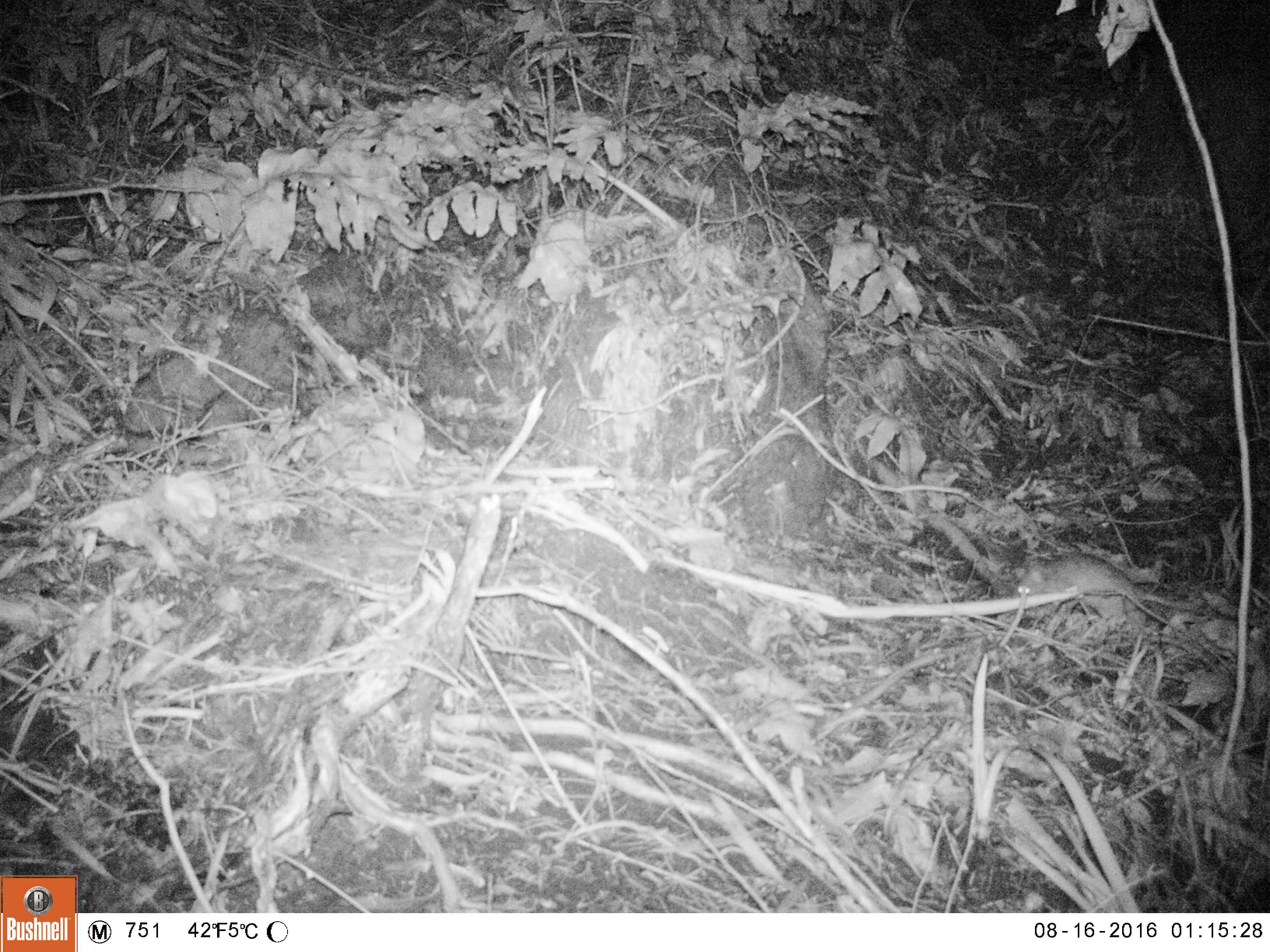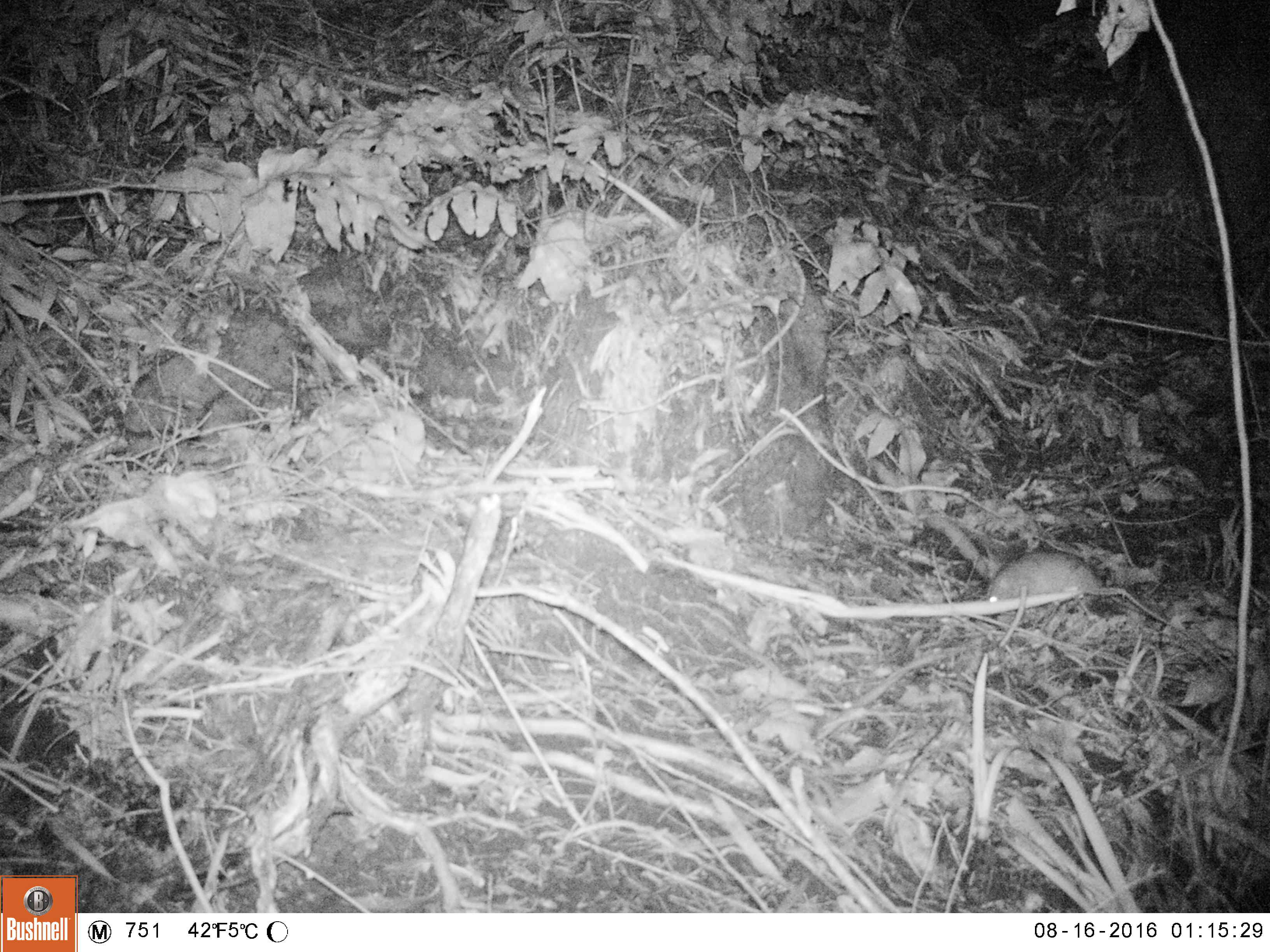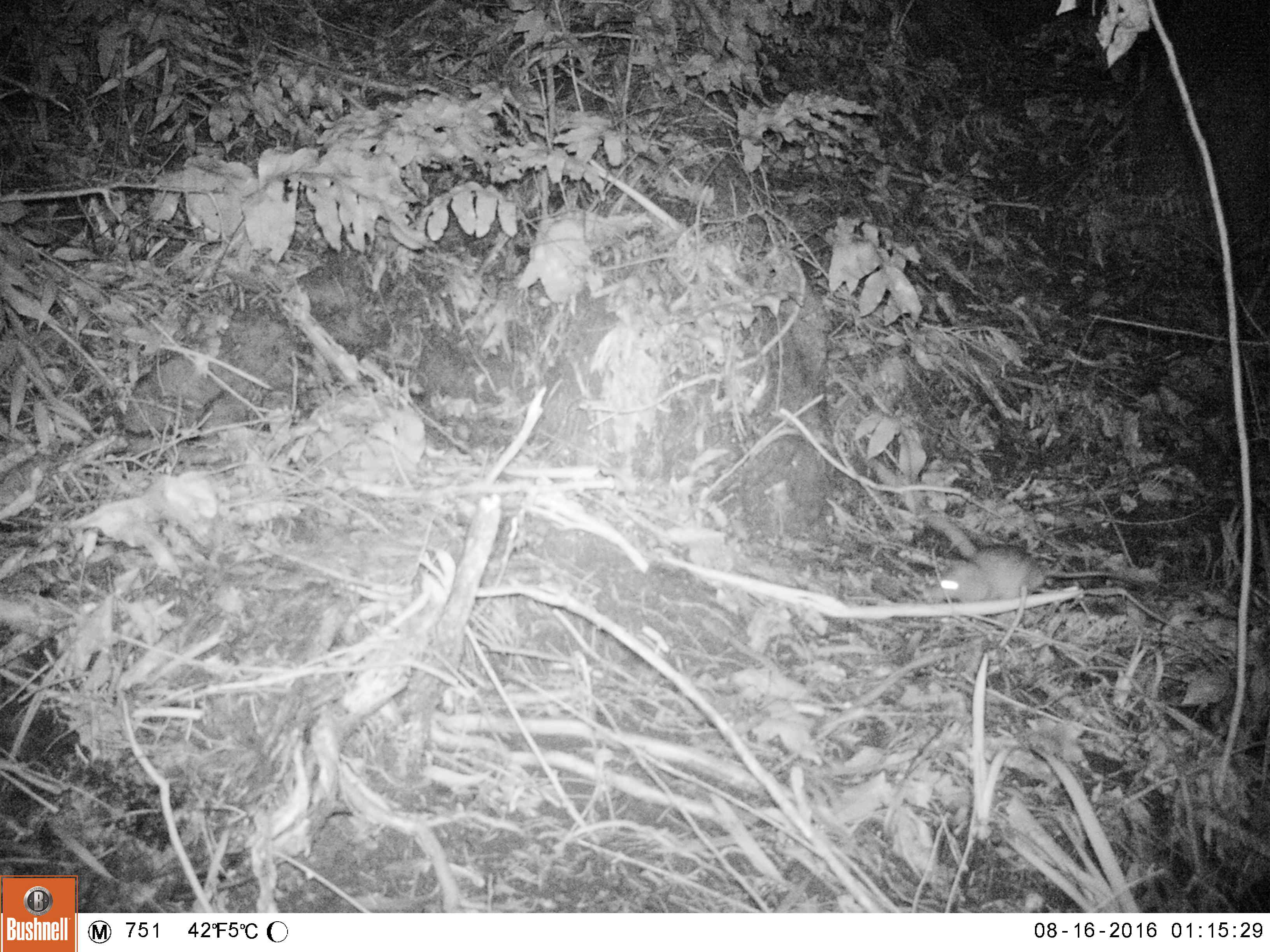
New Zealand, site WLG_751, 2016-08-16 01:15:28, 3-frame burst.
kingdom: Animalia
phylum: Chordata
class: Mammalia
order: Rodentia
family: Muridae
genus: Rattus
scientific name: Rattus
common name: rat